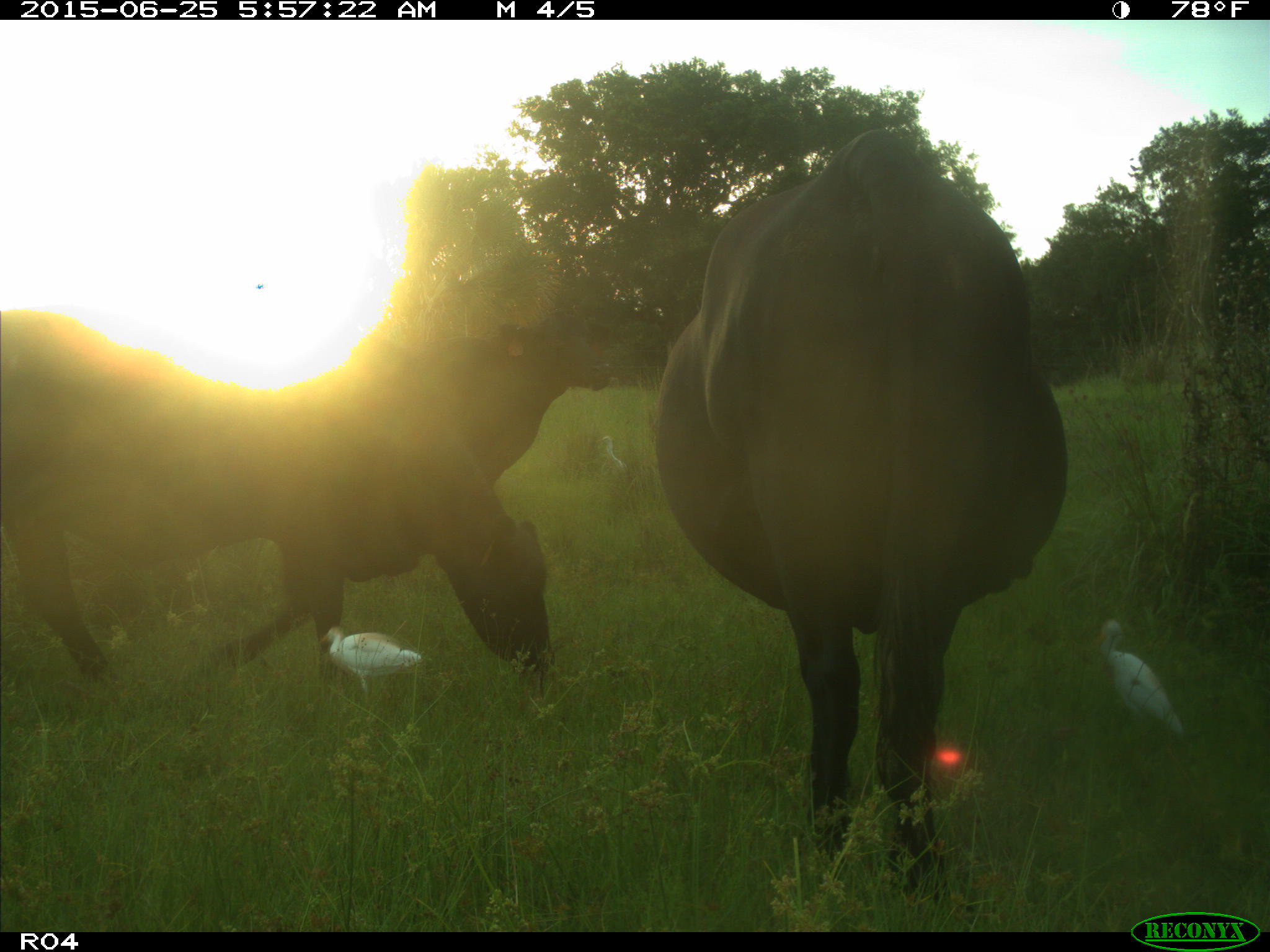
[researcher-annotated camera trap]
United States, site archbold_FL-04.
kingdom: Animalia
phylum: Chordata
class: Mammalia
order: Artiodactyla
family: Bovidae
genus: Bos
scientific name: Bos taurus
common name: domestic cow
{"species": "Bos taurus (domestic cow)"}